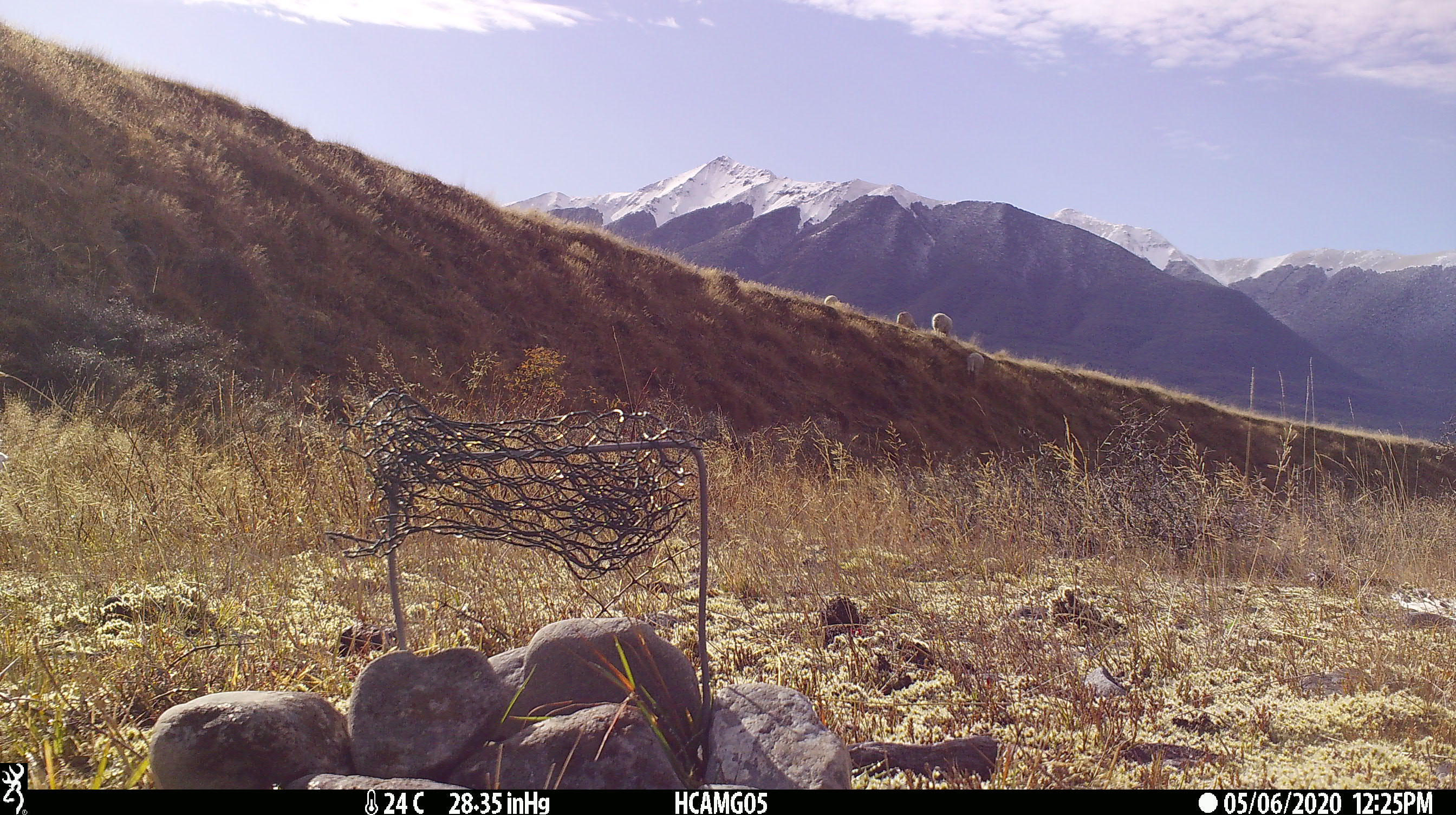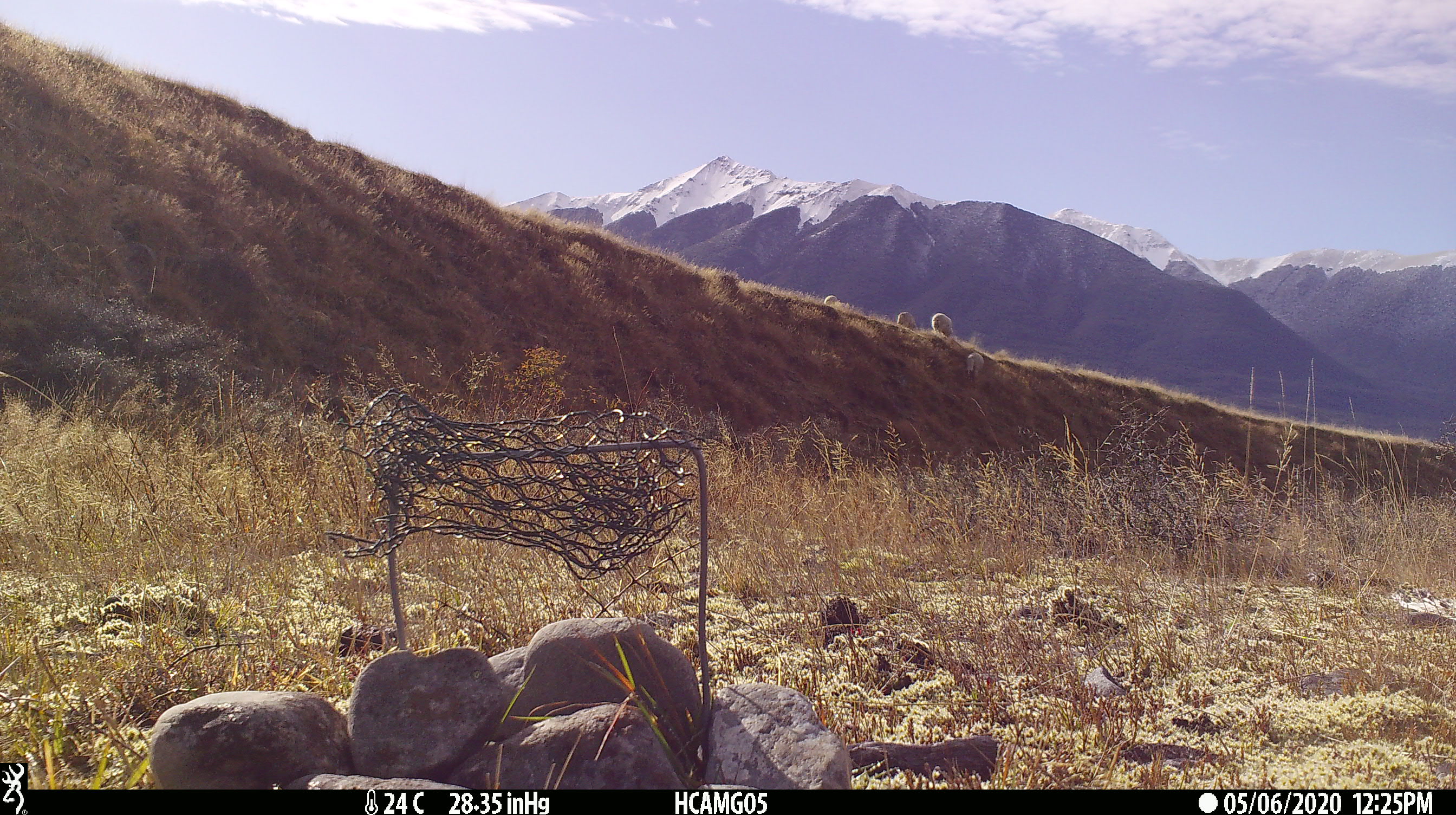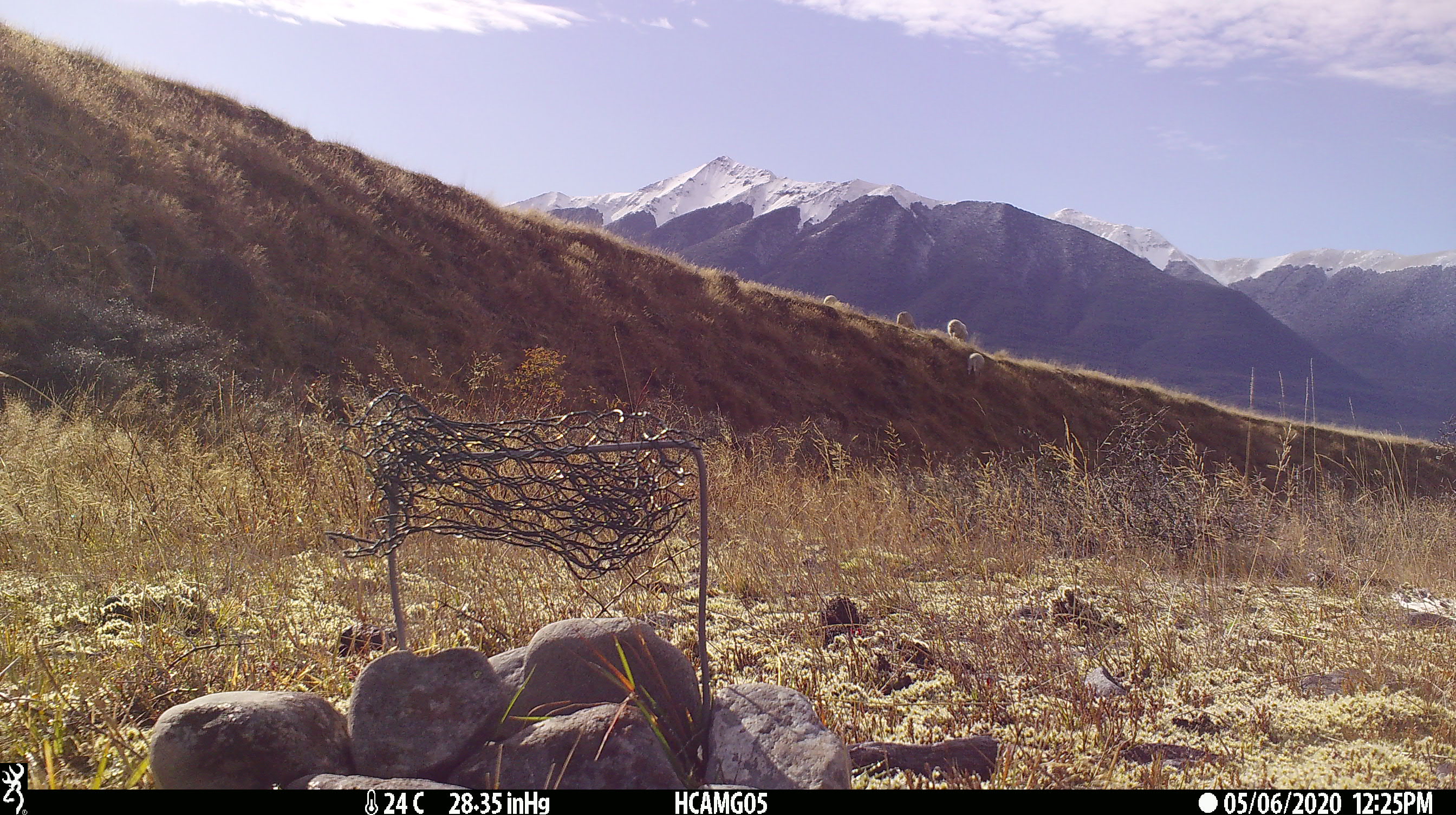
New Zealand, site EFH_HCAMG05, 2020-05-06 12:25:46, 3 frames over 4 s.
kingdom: Animalia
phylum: Chordata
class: Mammalia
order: Artiodactyla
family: Bovidae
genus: Ovis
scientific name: Ovis aries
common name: domestic sheep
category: sheep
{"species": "sheep (domestic sheep) (Ovis aries)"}